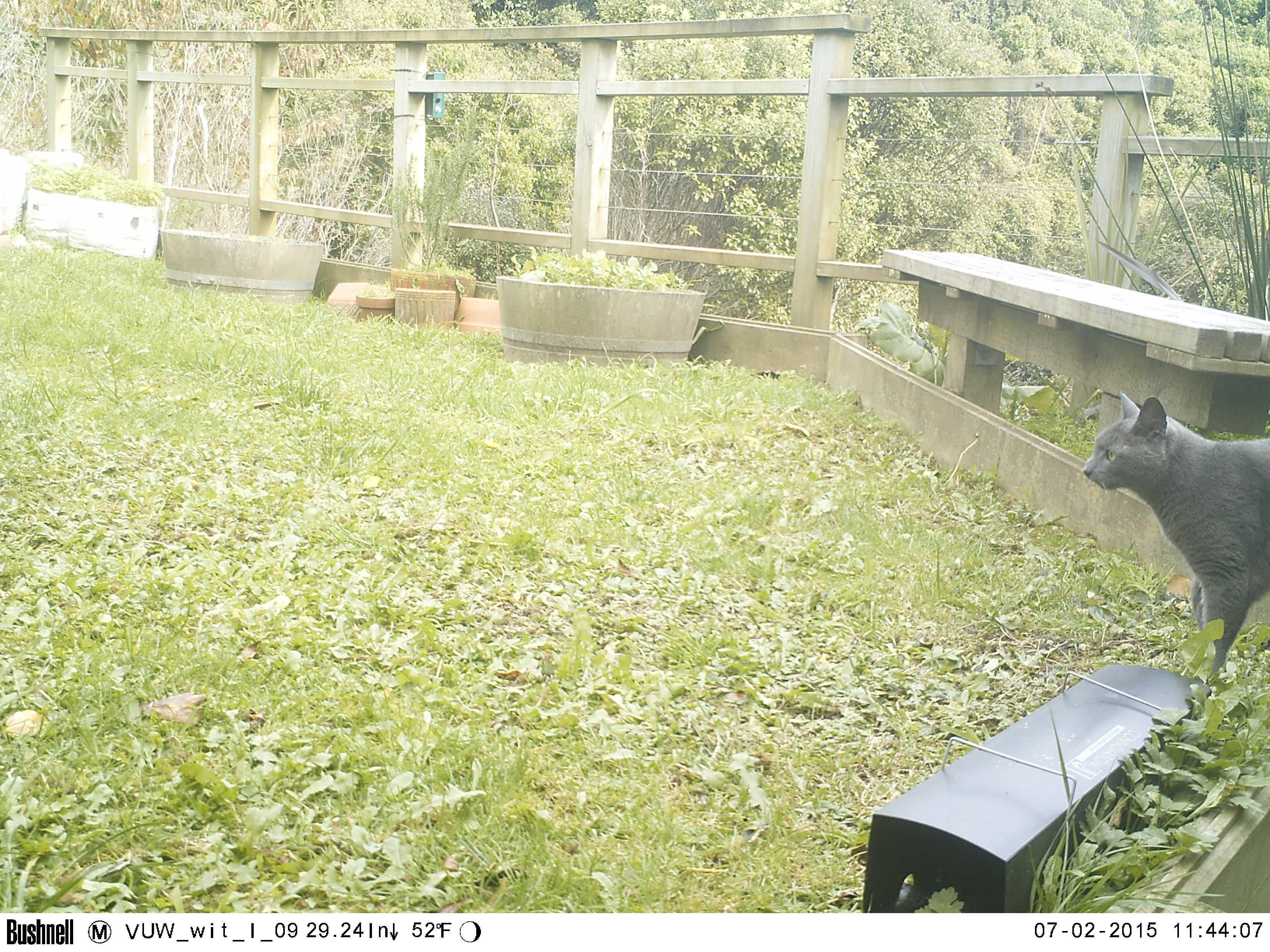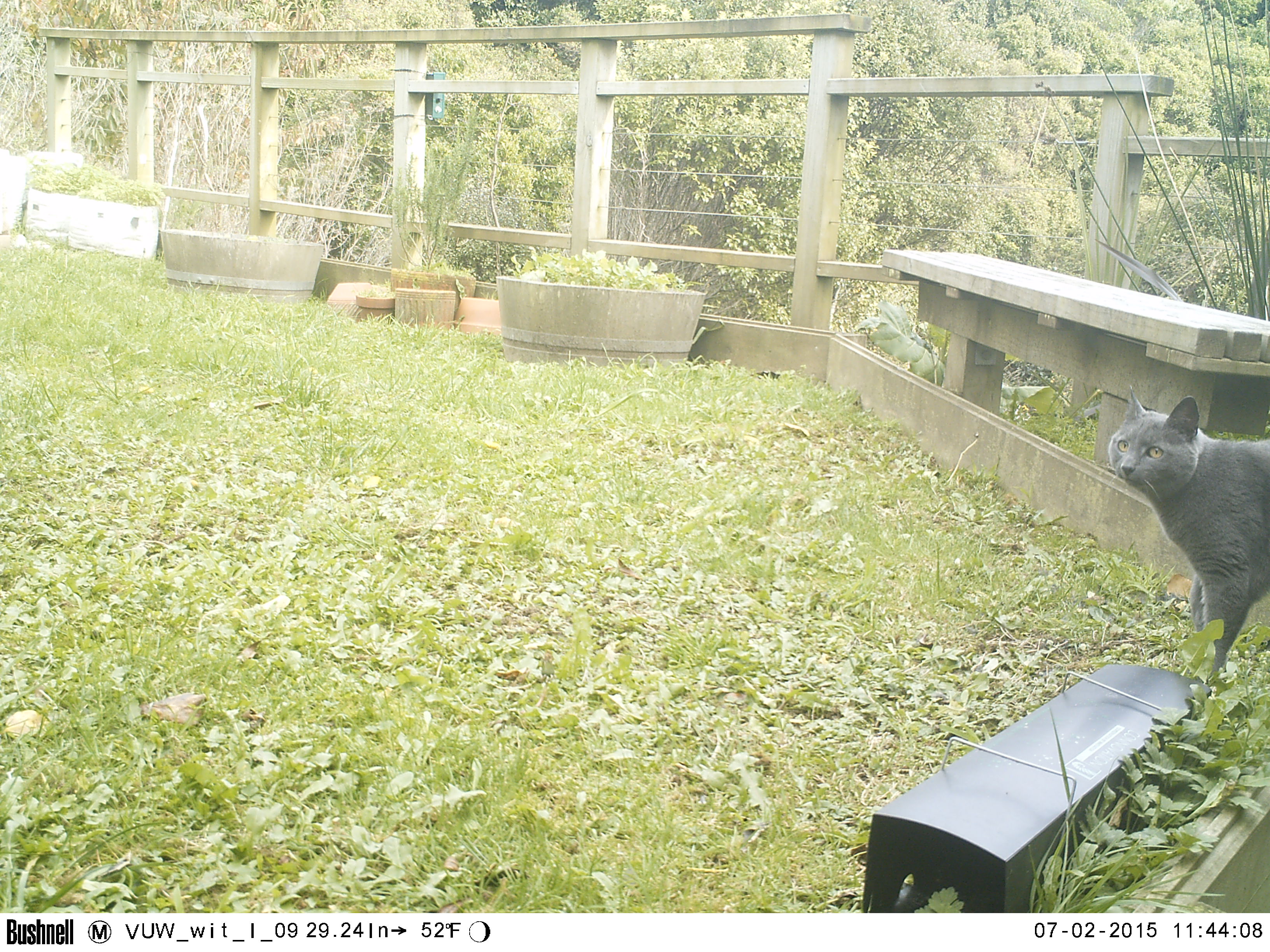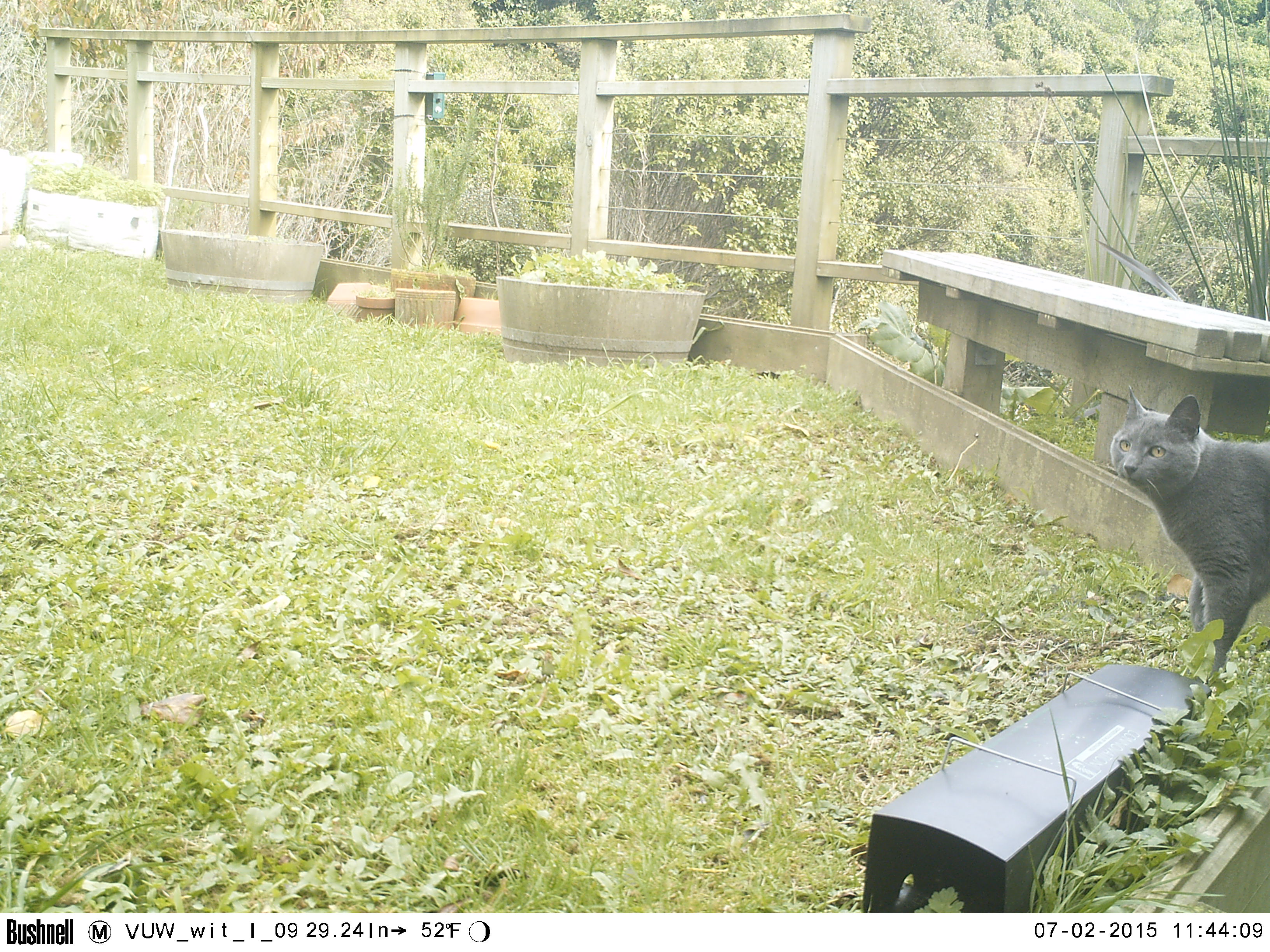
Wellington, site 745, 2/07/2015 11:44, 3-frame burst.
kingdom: Animalia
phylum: Chordata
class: Mammalia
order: Carnivora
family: Felidae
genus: Felis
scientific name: Felis catus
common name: cat